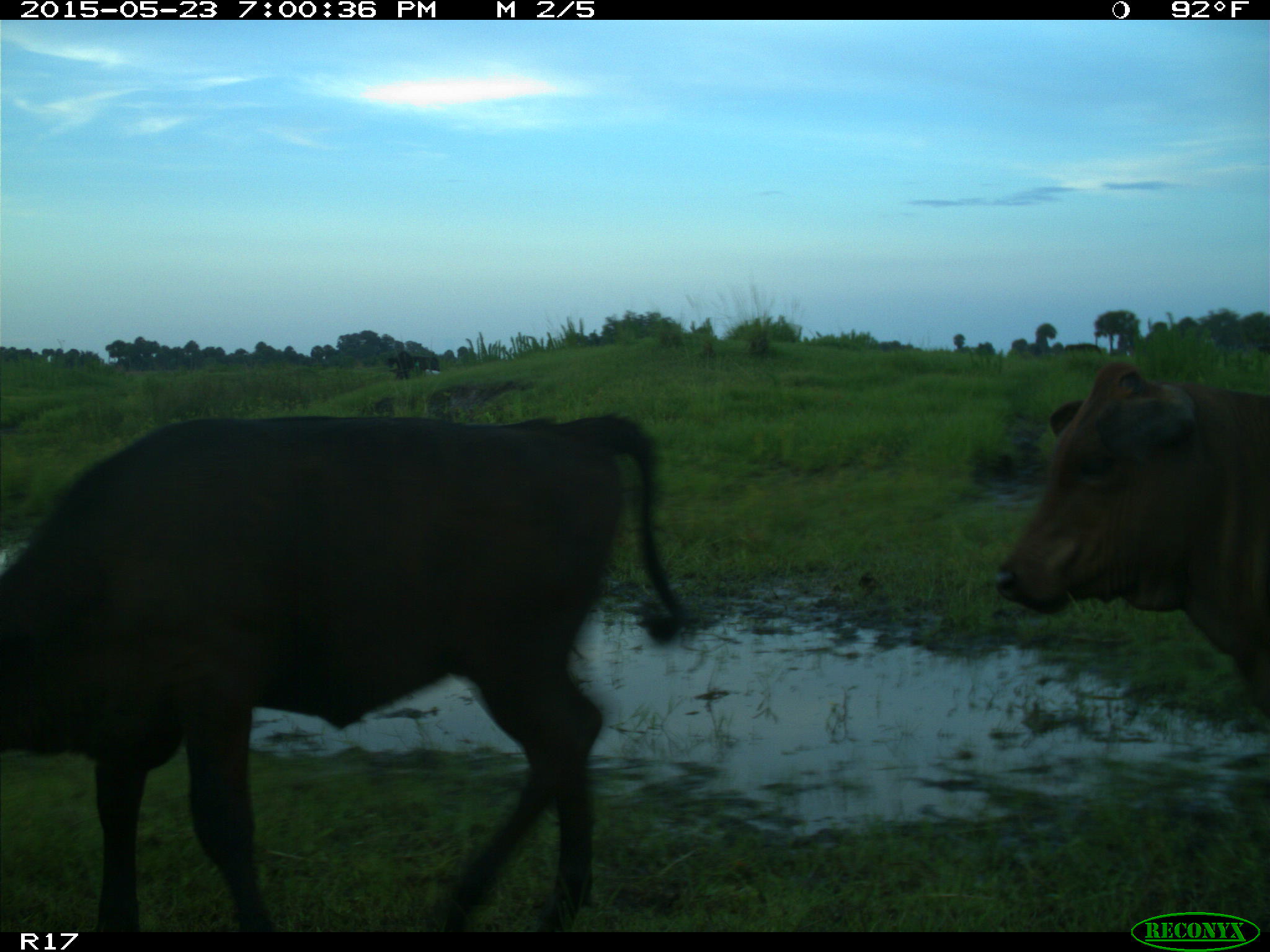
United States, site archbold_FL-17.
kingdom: Animalia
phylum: Chordata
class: Mammalia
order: Artiodactyla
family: Bovidae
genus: Bos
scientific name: Bos taurus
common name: domestic cow